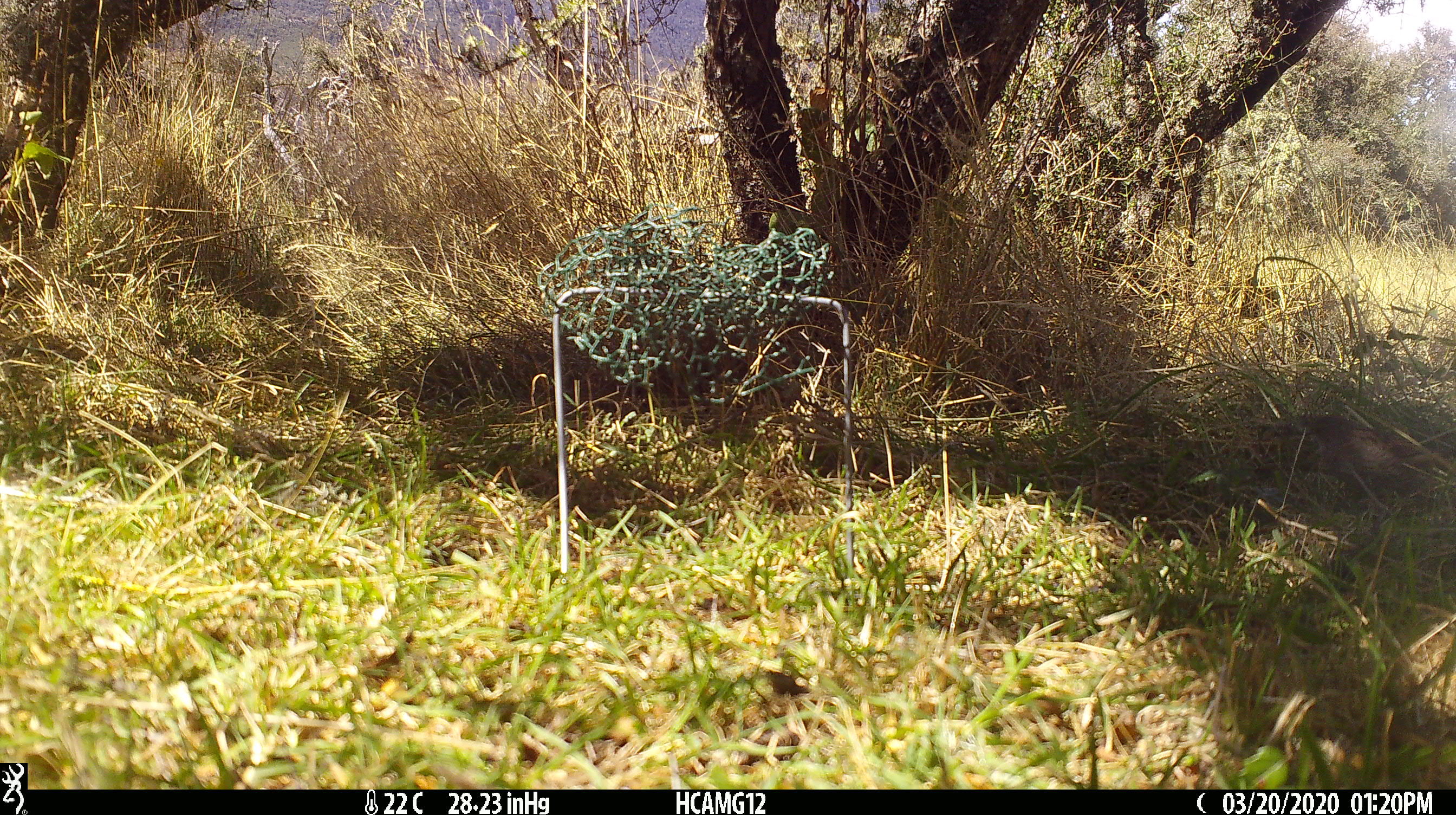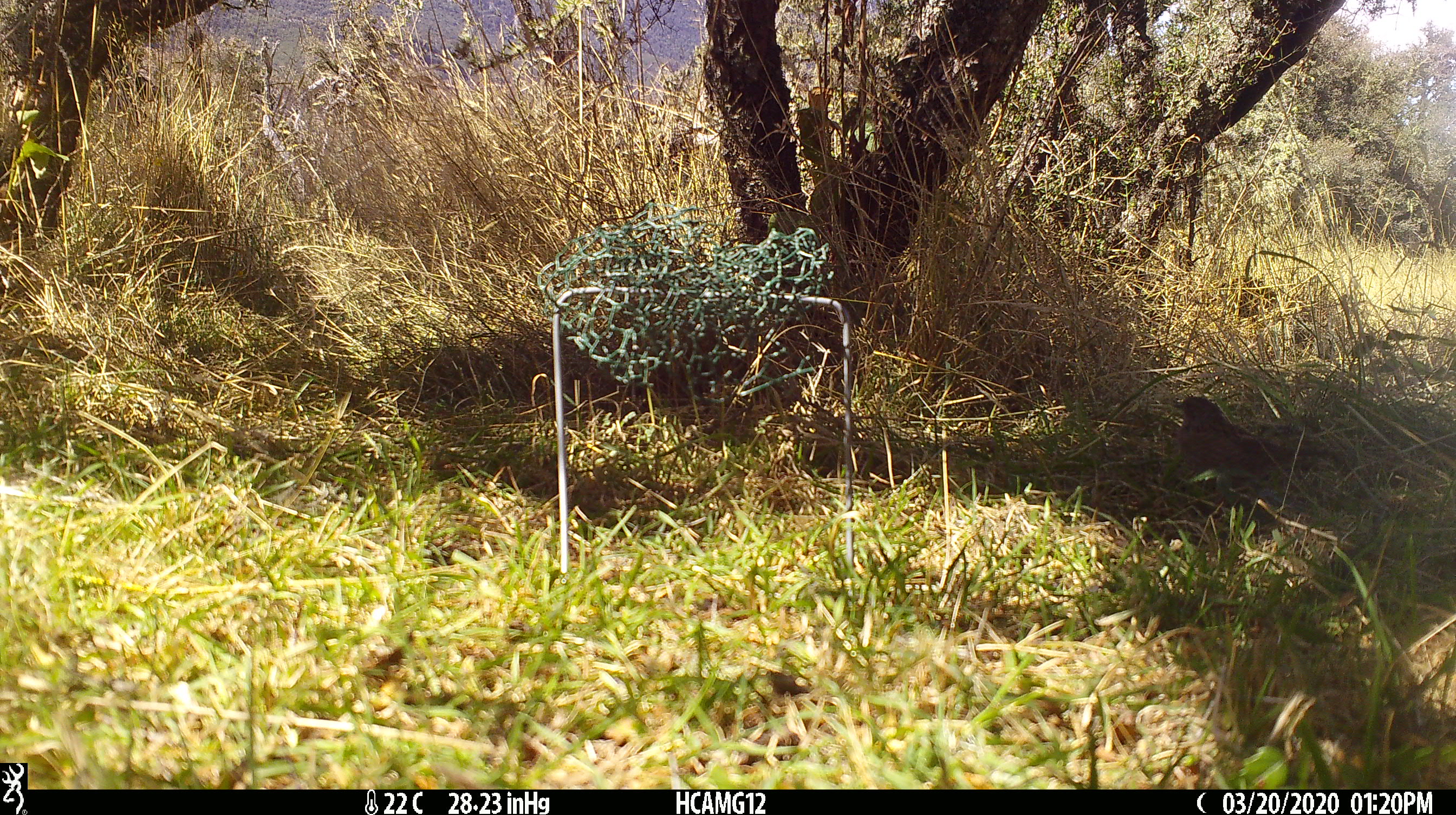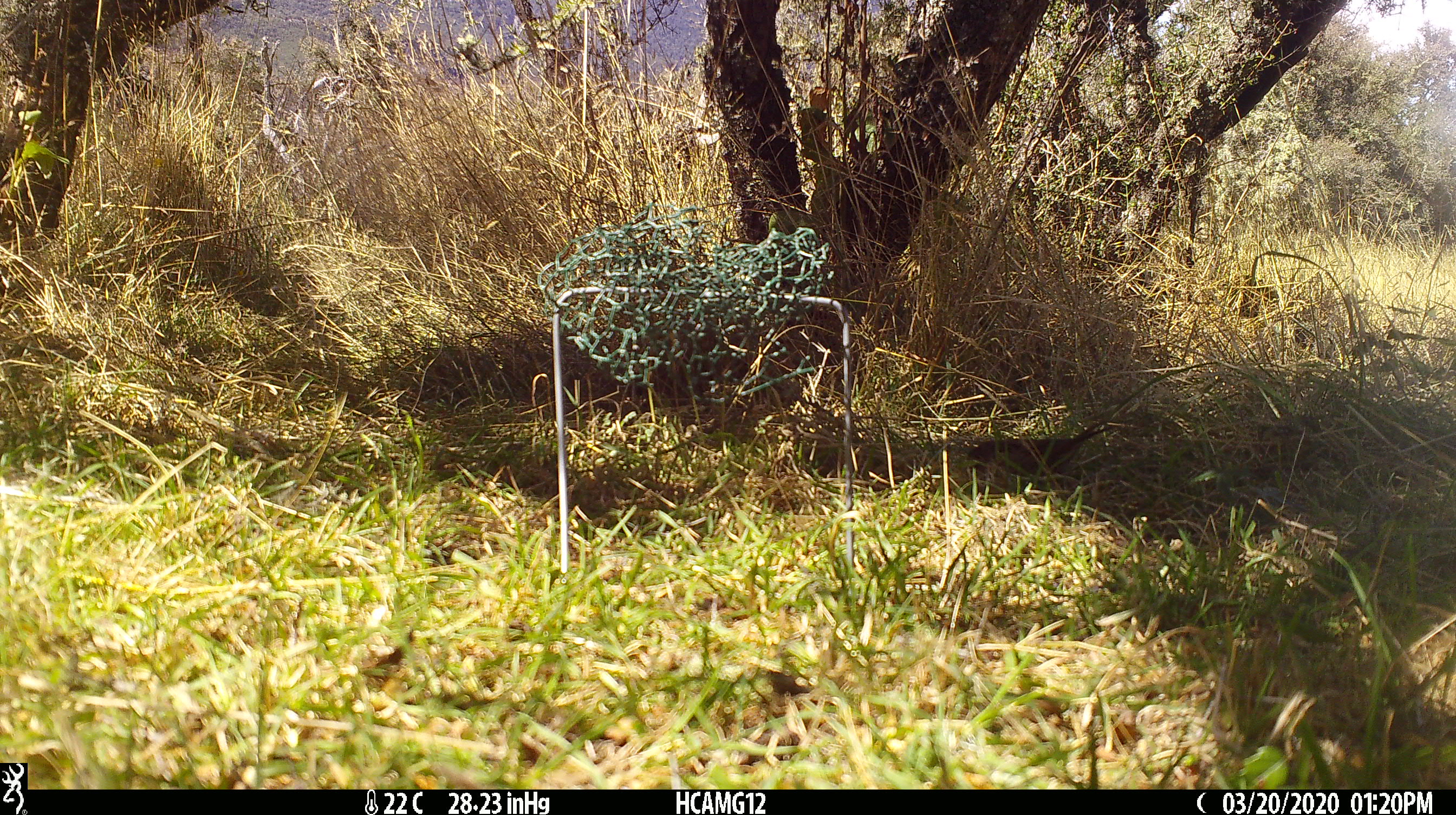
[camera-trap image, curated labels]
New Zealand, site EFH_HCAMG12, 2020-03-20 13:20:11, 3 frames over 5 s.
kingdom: Animalia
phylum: Chordata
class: Aves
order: Passeriformes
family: Prunellidae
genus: Prunella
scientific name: Prunella modularis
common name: dunnock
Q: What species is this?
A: Dunnock (Prunella modularis).